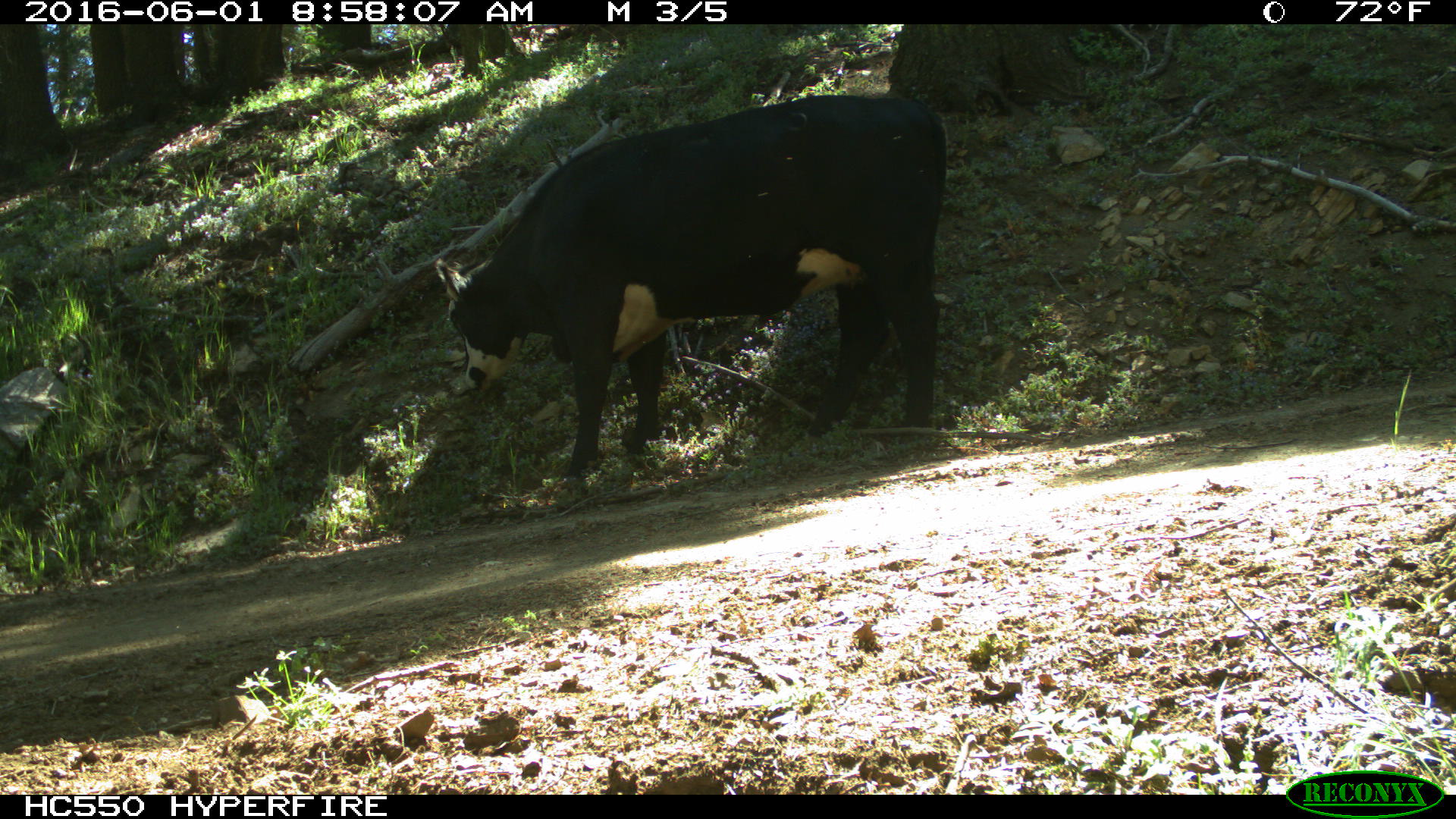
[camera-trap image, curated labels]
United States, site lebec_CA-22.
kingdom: Animalia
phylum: Chordata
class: Mammalia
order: Artiodactyla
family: Bovidae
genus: Bos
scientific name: Bos taurus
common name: domestic cow